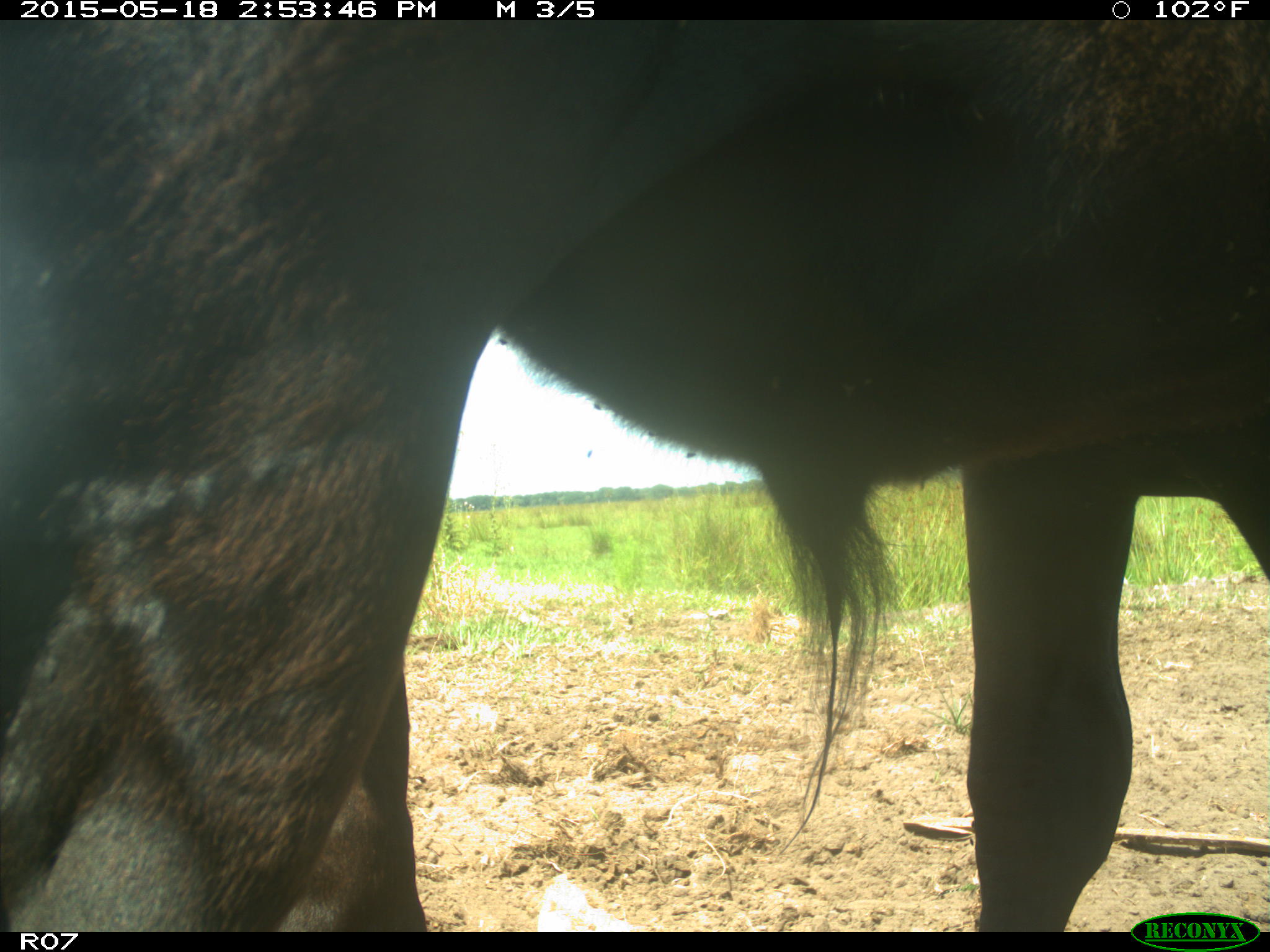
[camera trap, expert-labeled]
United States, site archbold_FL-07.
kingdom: Animalia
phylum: Chordata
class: Mammalia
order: Artiodactyla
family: Bovidae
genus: Bos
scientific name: Bos taurus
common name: domestic cow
Bos taurus (domestic cow).